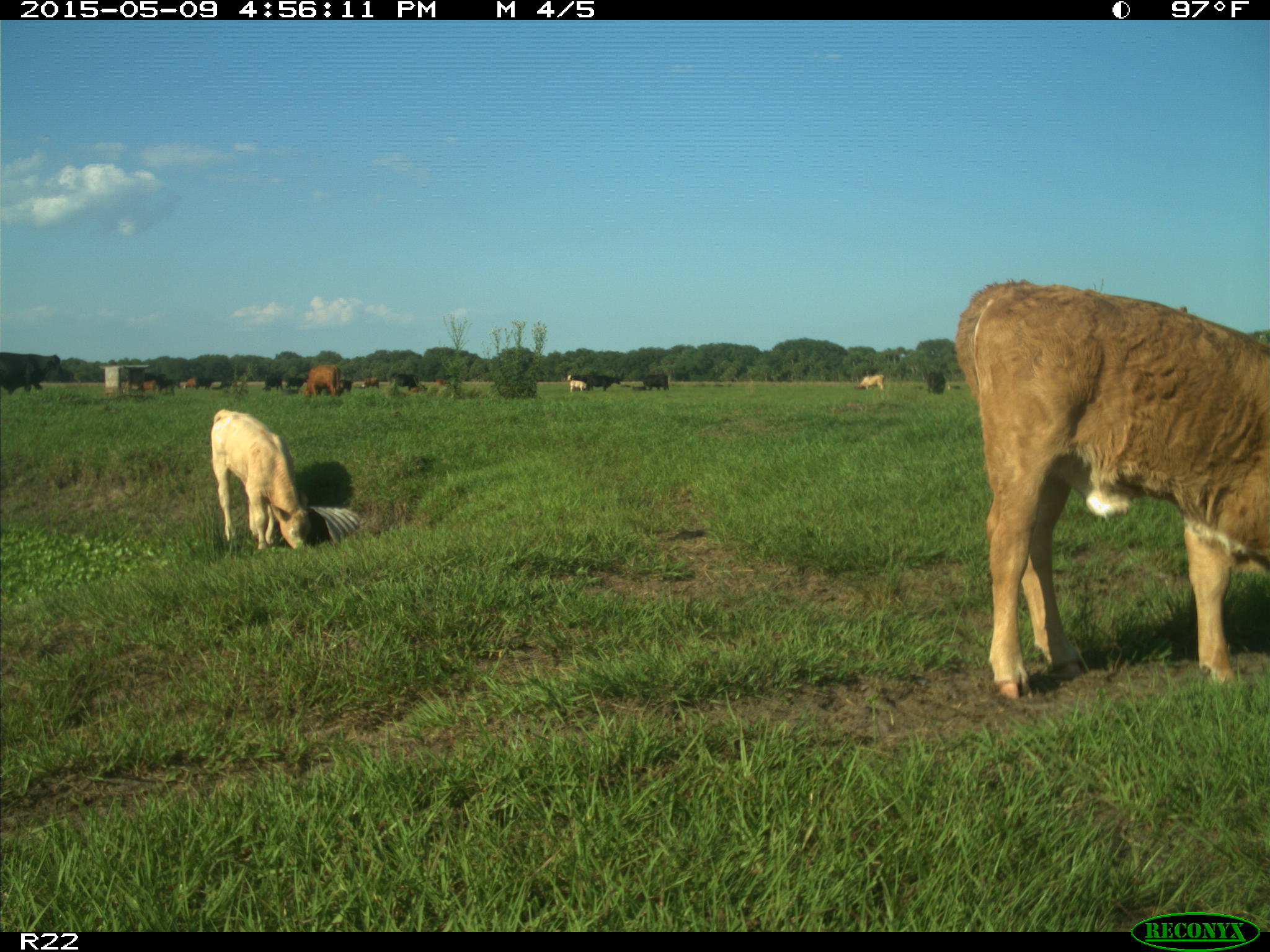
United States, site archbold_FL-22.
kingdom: Animalia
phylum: Chordata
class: Mammalia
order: Artiodactyla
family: Bovidae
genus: Bos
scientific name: Bos taurus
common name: domestic cow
Bos taurus (domestic cow).